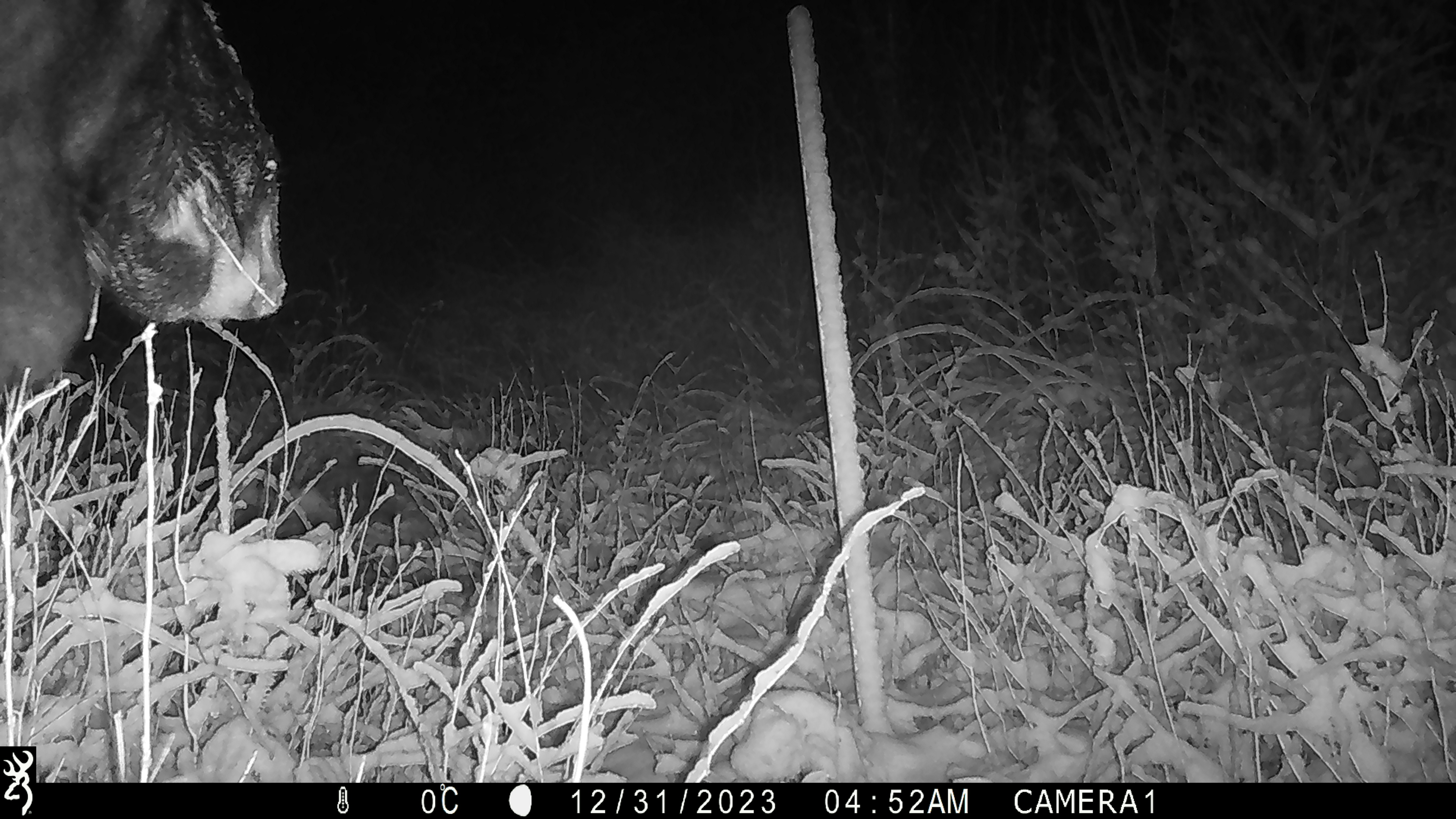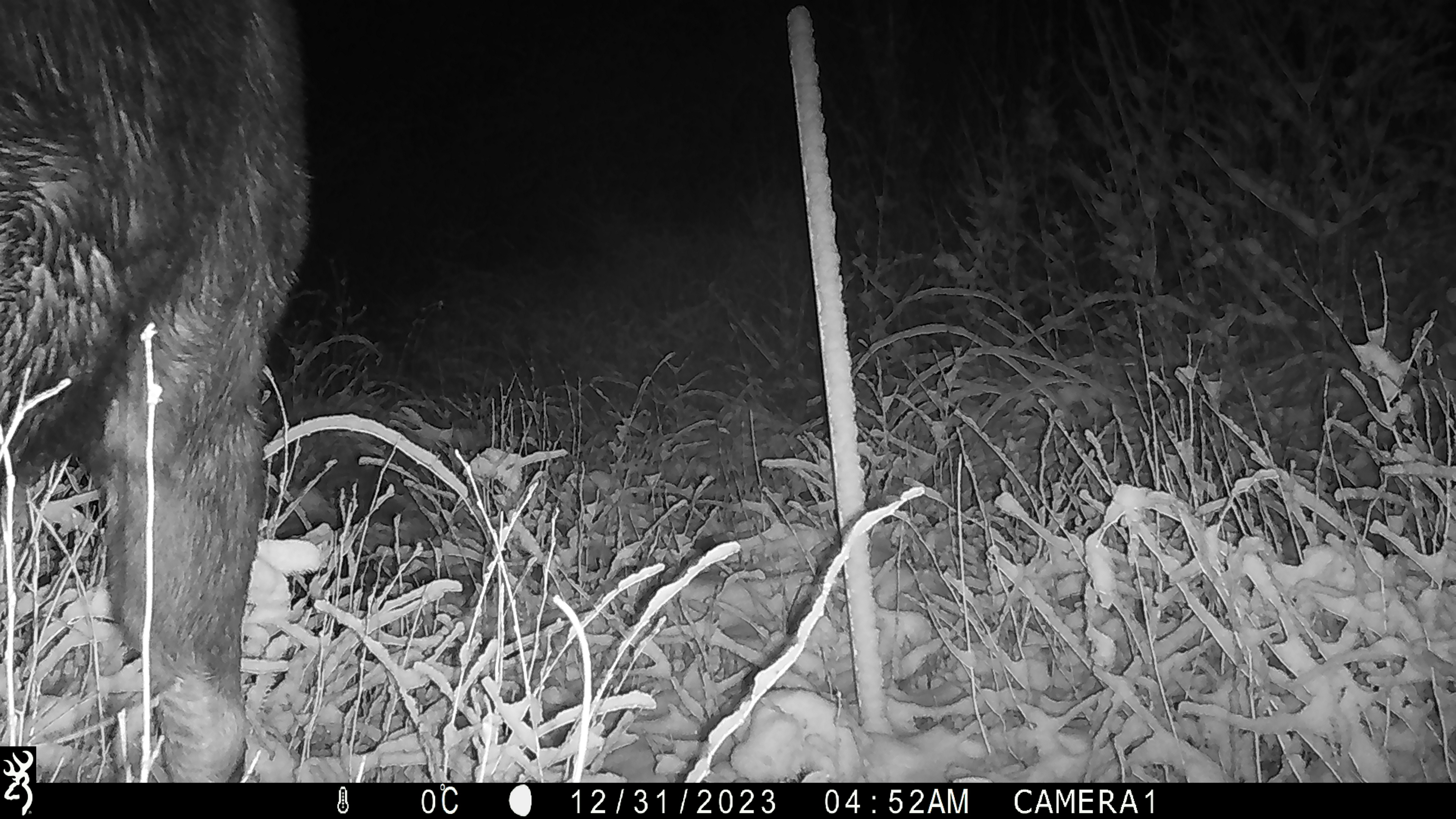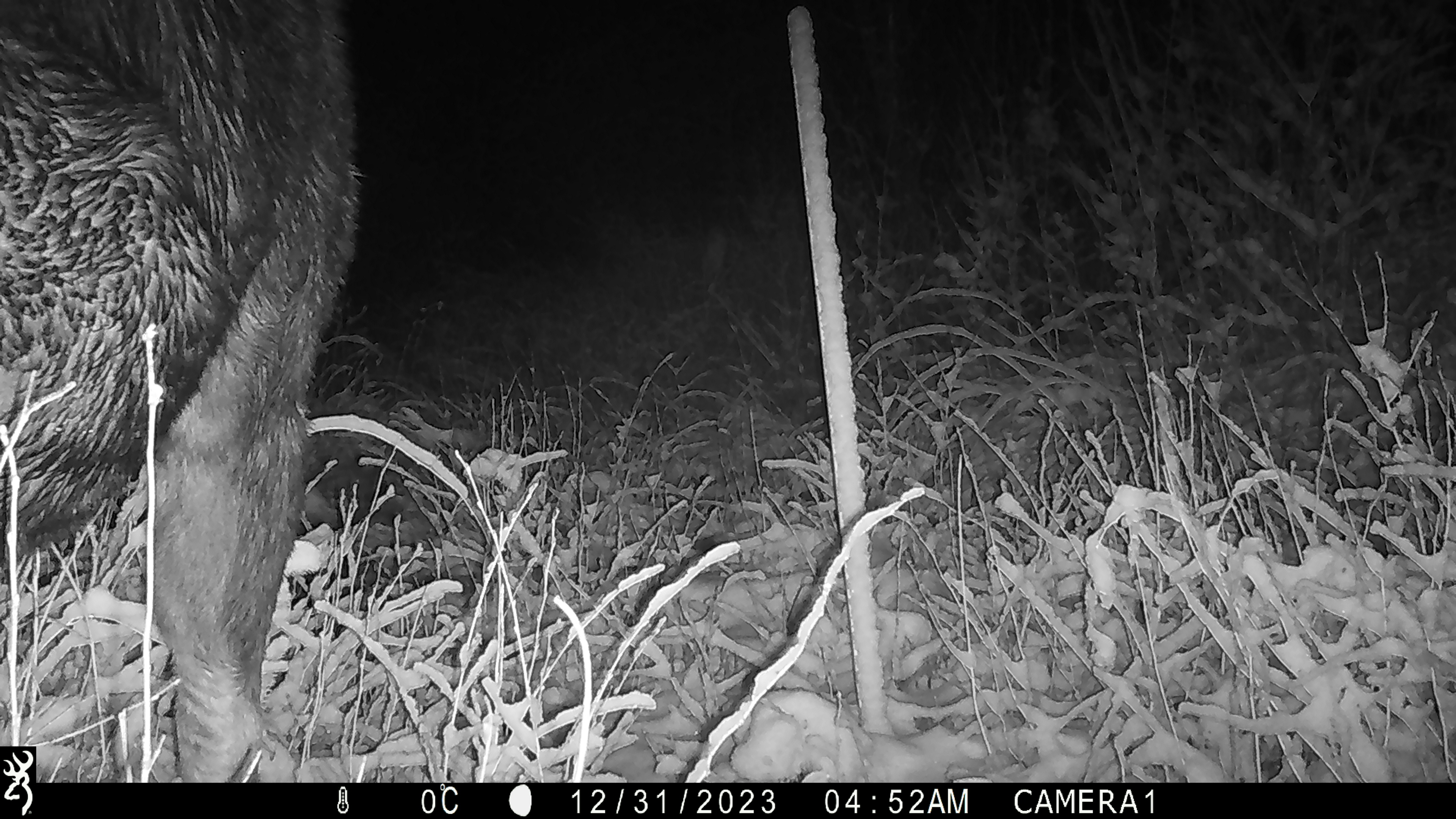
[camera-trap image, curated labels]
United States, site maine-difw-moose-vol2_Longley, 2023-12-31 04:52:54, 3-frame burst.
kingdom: Animalia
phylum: Chordata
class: Mammalia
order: Artiodactyla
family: Cervidae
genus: Alces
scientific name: Alces alces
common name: moose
Moose (Alces alces).